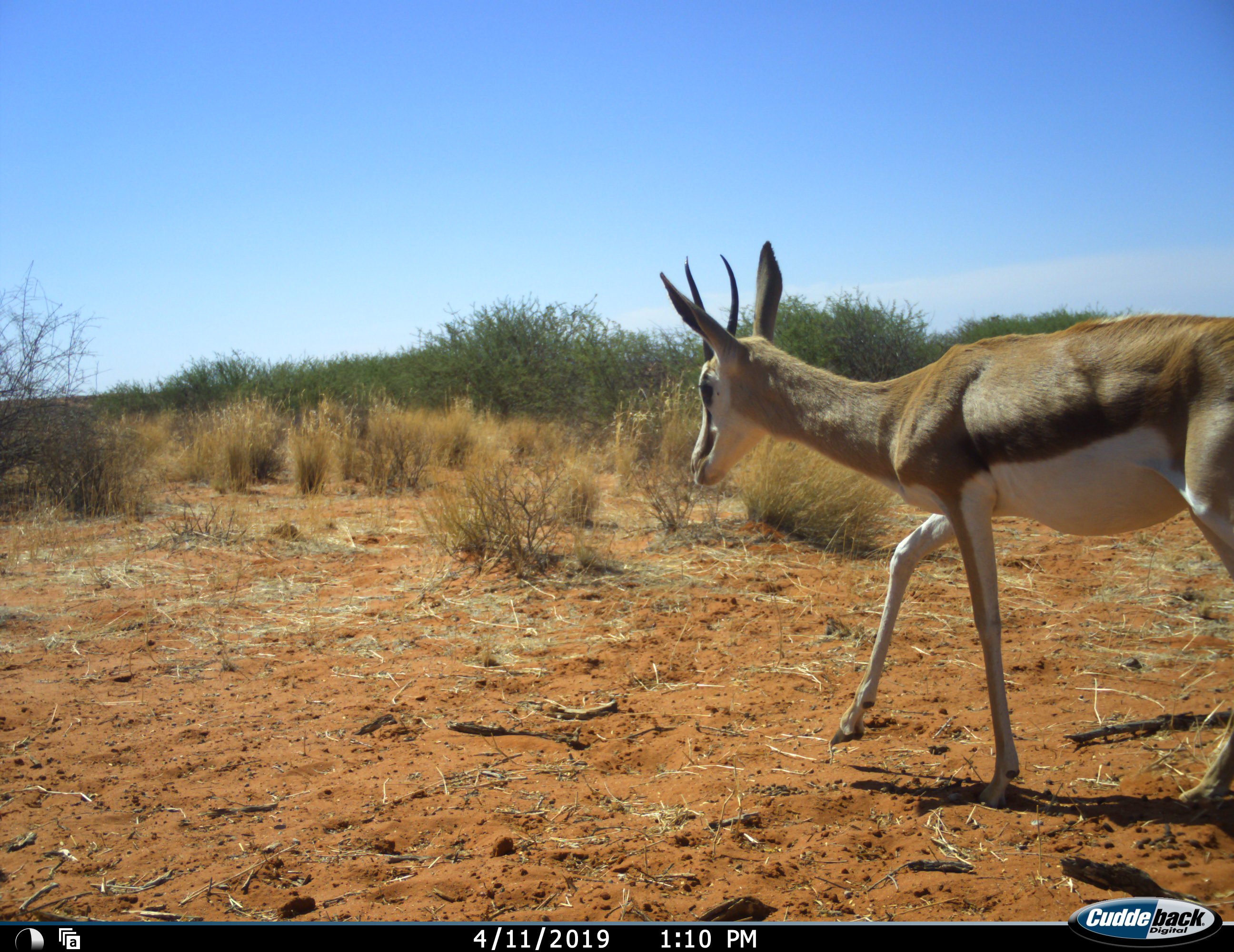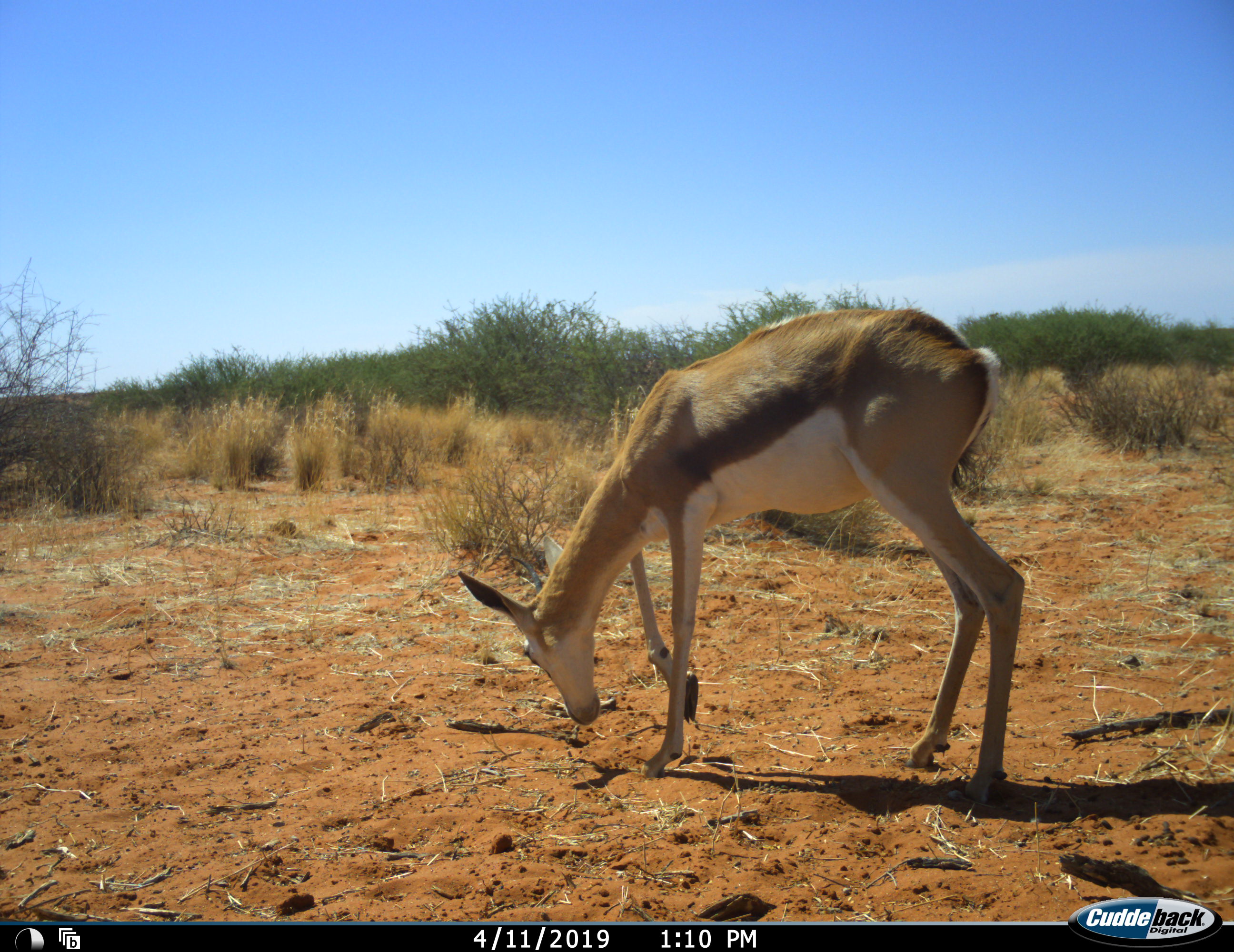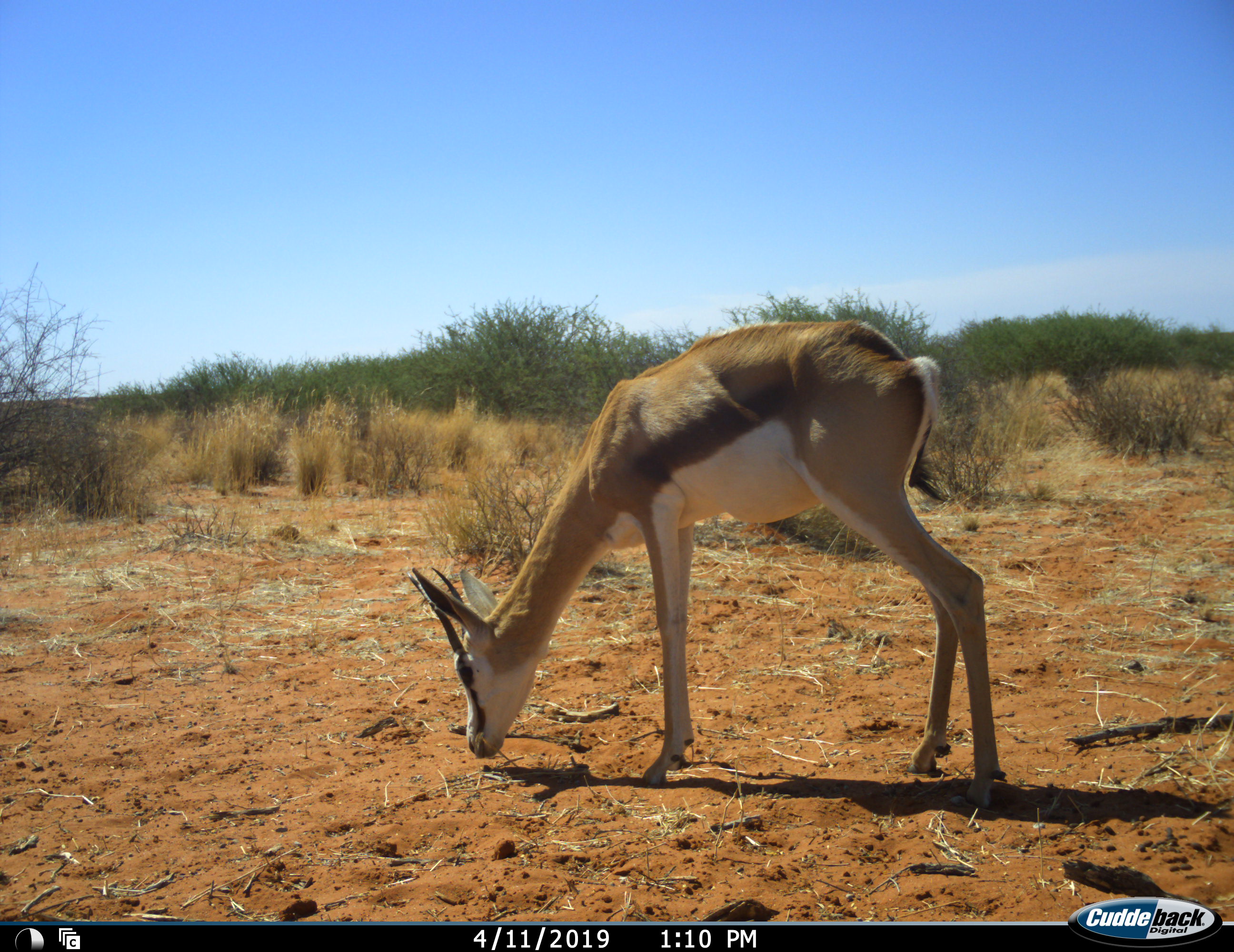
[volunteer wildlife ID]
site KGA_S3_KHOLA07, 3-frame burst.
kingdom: Animalia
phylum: Chordata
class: Mammalia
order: Artiodactyla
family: Bovidae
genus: Antidorcas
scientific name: Antidorcas marsupialis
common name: springbok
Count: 1.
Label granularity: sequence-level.